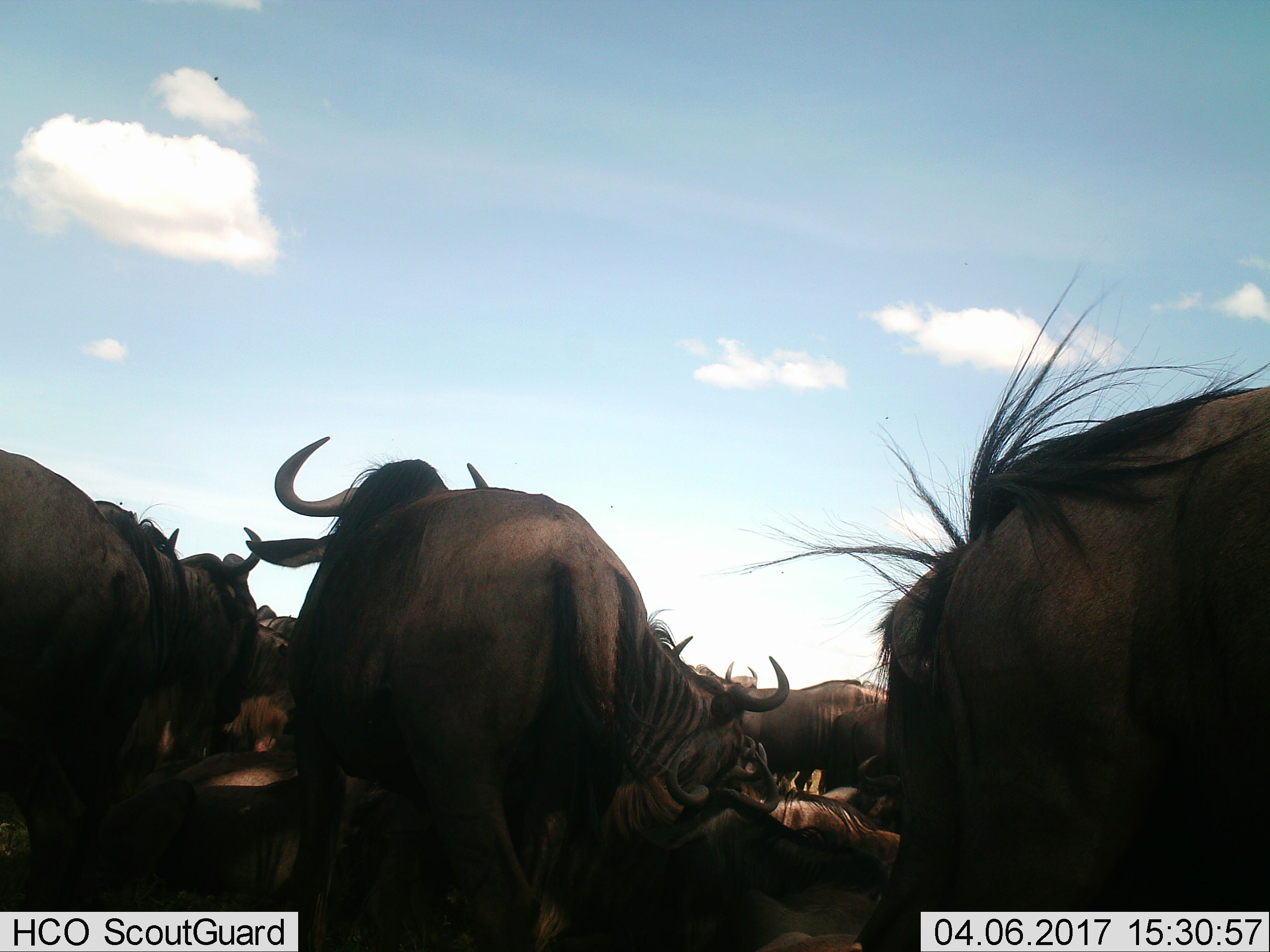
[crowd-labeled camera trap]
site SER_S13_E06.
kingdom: Animalia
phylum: Chordata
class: Mammalia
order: Artiodactyla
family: Bovidae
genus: Connochaetes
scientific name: Connochaetes taurinus taurinus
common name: blue wildebeest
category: wildebeestblue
Wildebeestblue (blue wildebeest) (Connochaetes taurinus taurinus), count 11-50. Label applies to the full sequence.